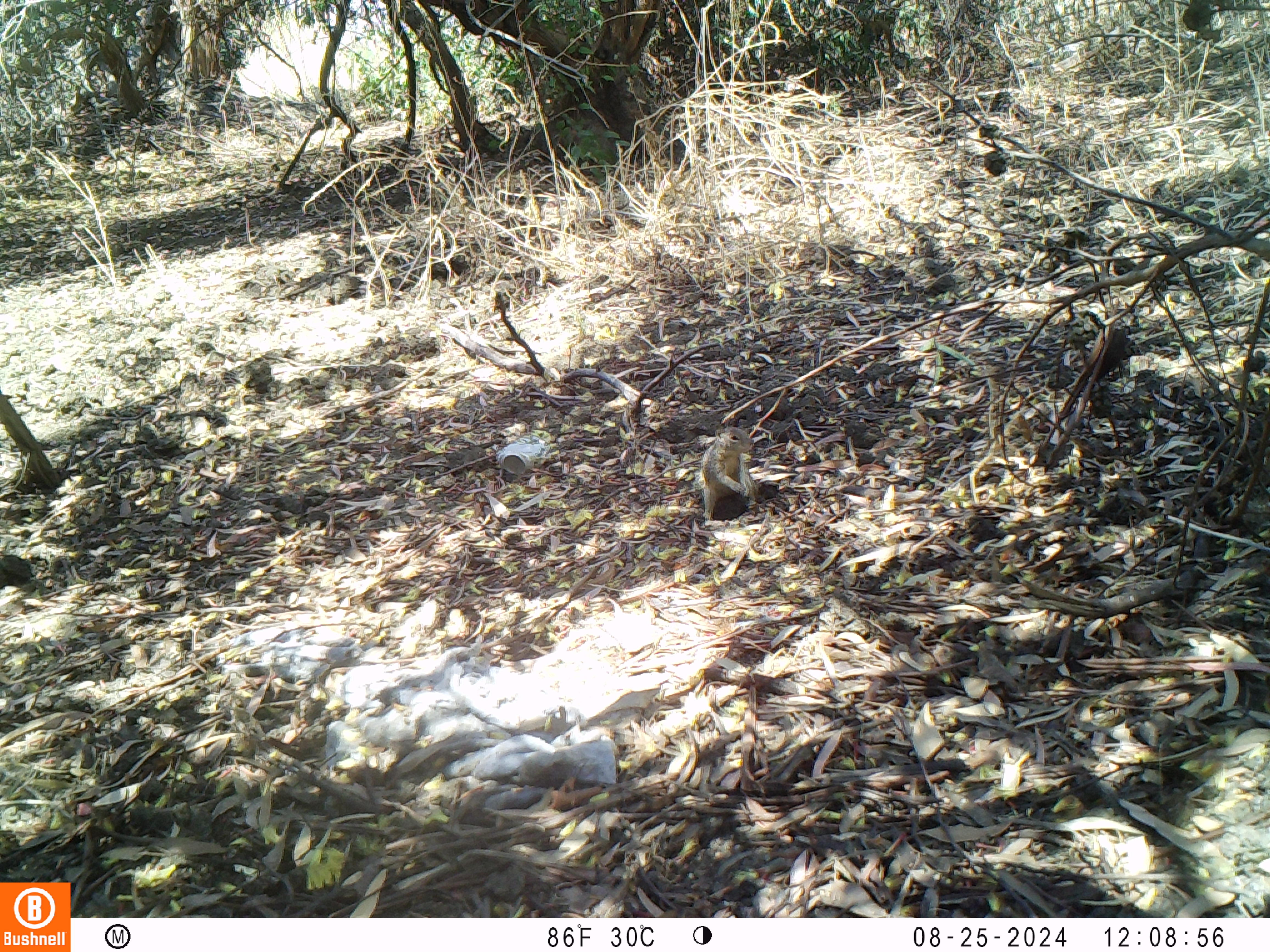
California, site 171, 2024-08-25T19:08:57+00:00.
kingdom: Animalia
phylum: Chordata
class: Mammalia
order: Rodentia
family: Sciuridae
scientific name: Sciuridae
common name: squirrel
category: unknown squirrel